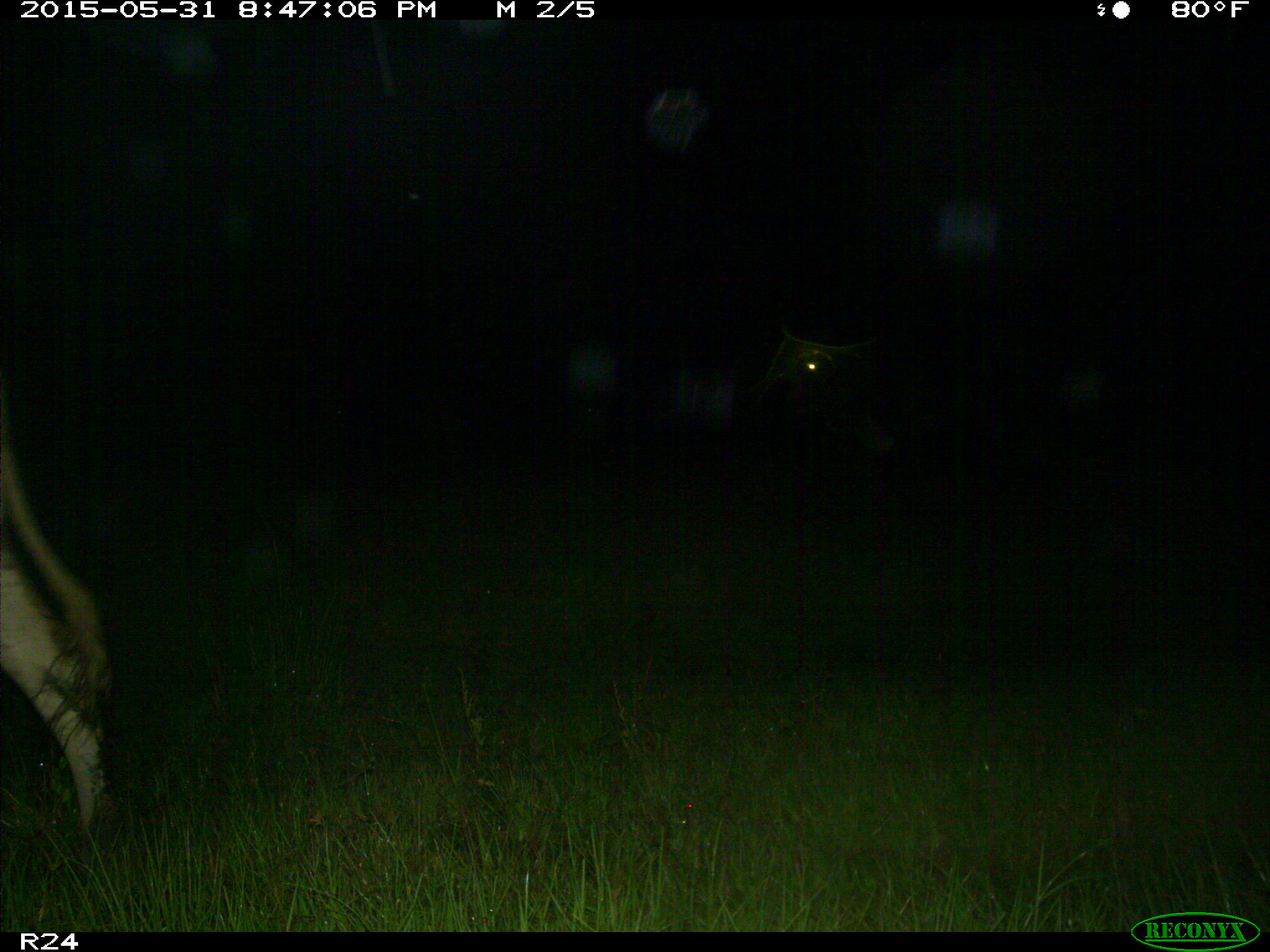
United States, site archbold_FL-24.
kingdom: Animalia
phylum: Chordata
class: Mammalia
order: Artiodactyla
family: Bovidae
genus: Bos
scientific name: Bos taurus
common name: domestic cow